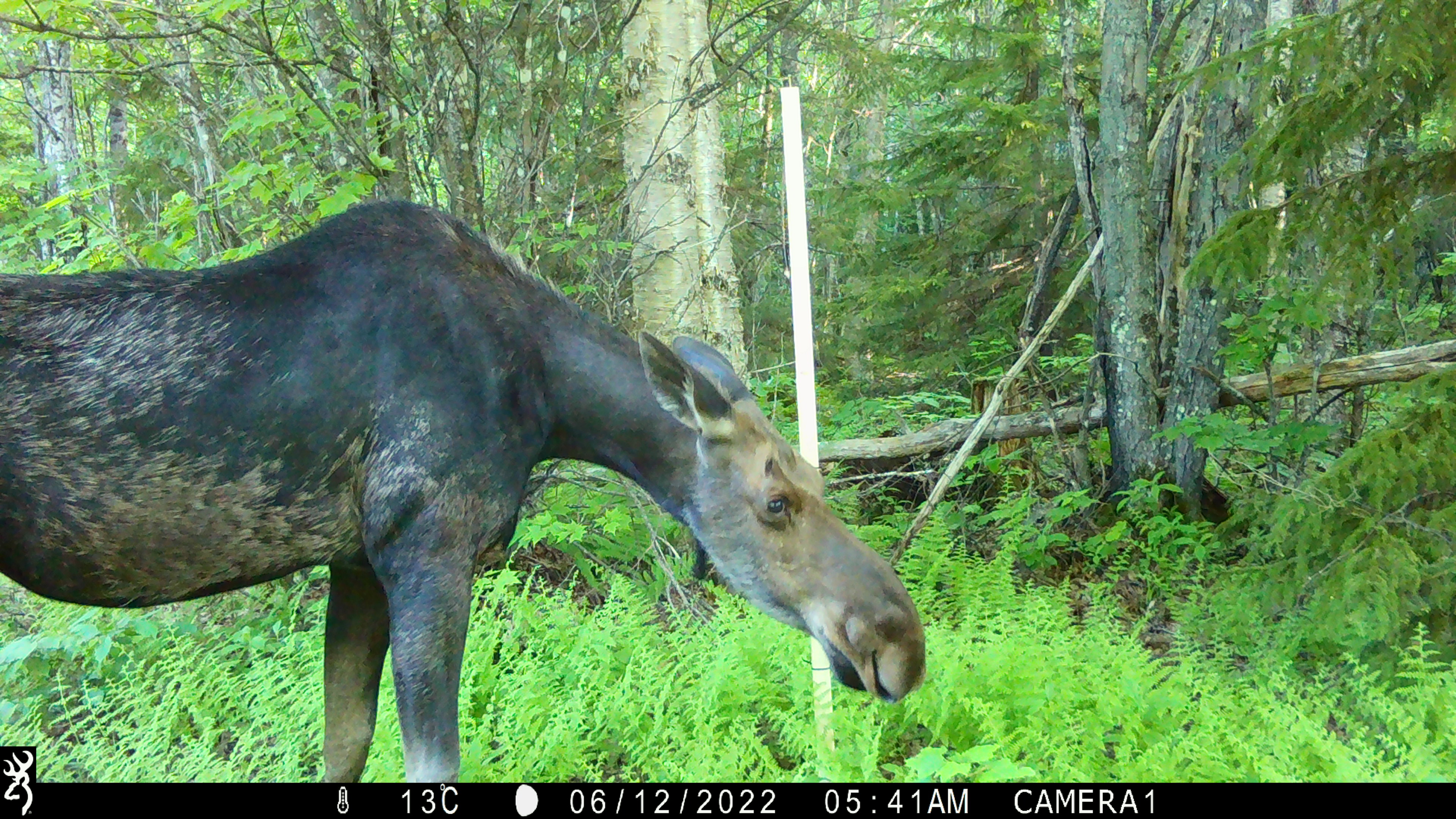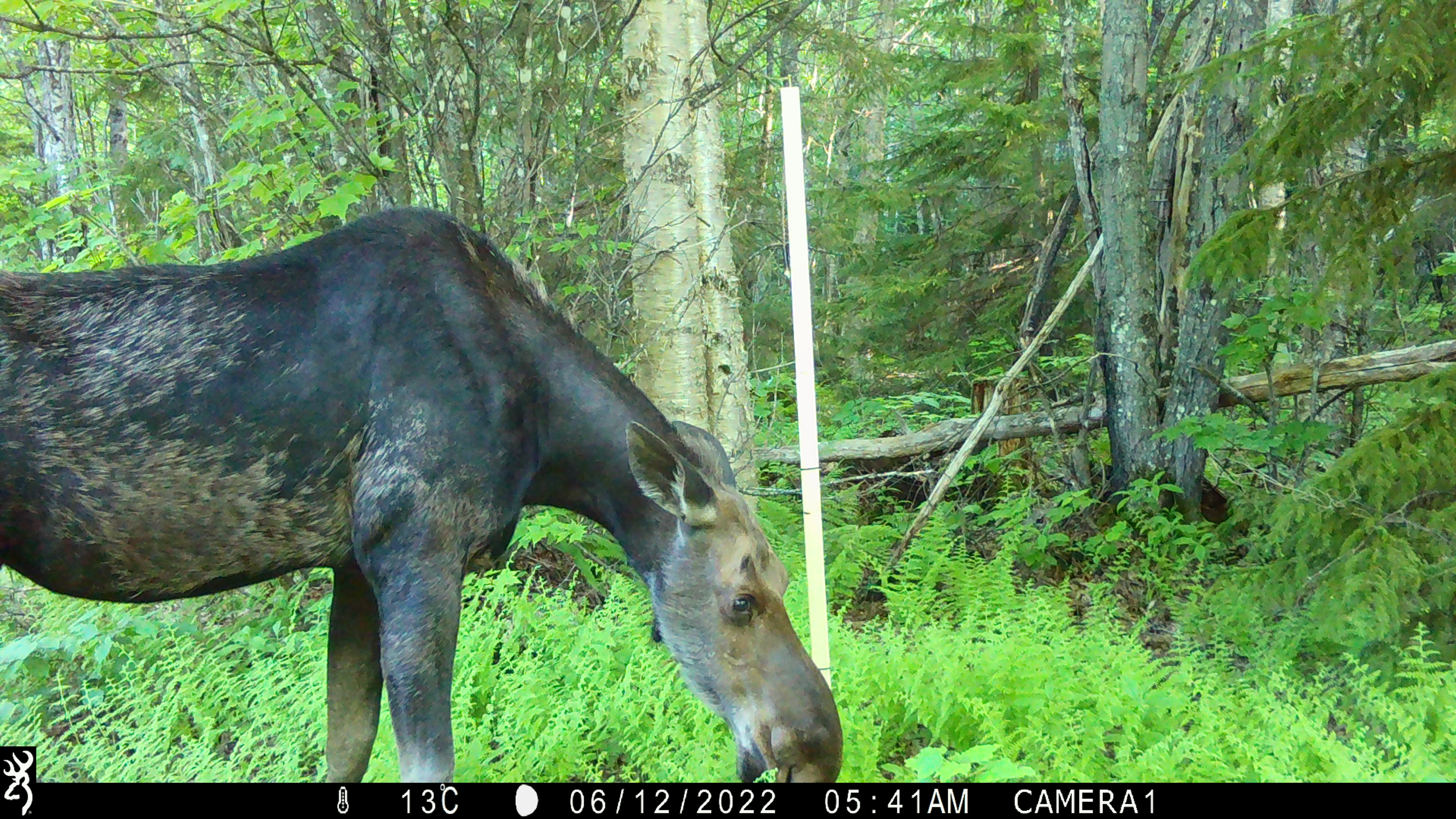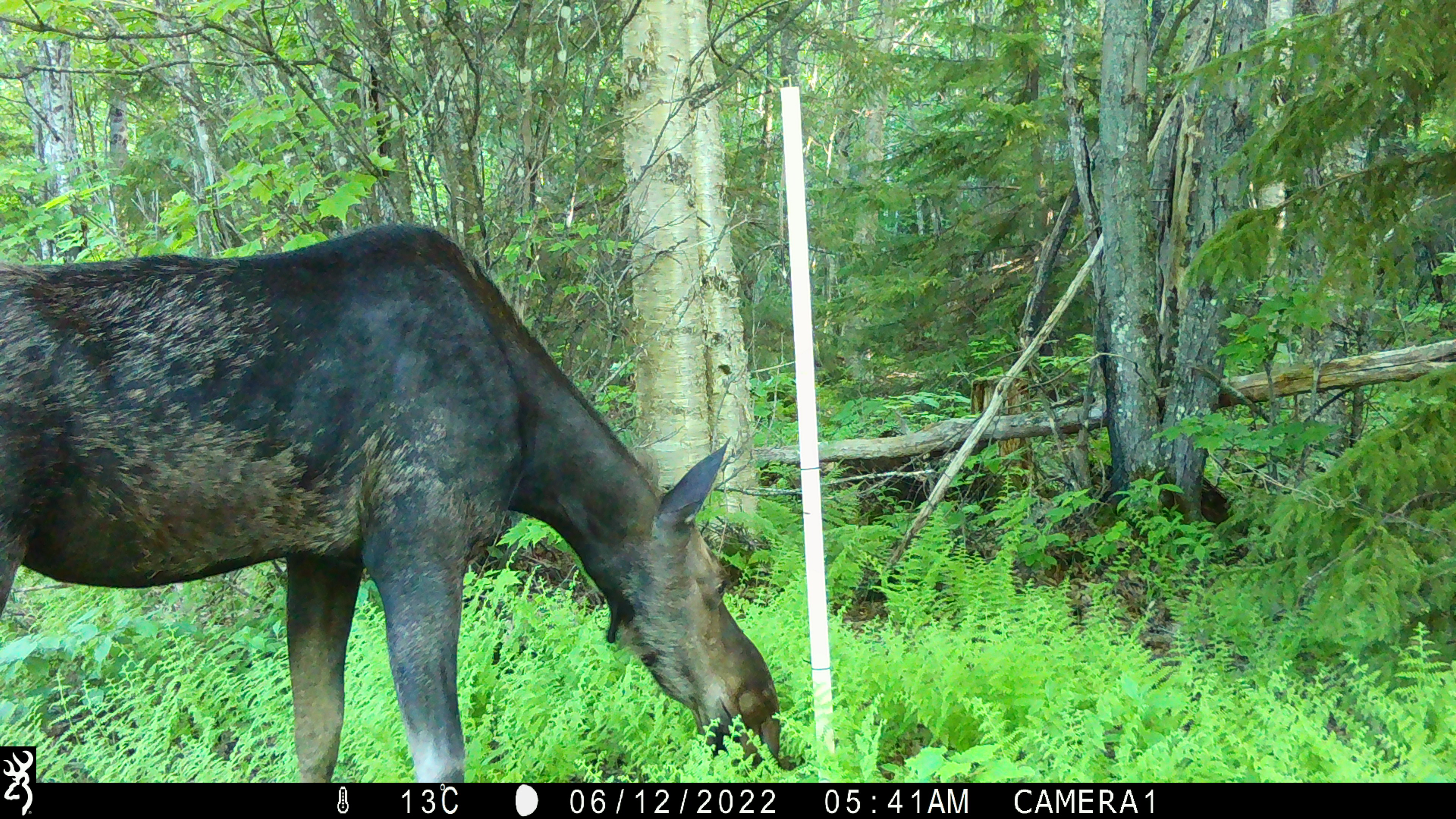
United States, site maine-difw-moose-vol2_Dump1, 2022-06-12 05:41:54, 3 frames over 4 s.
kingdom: Animalia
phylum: Chordata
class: Mammalia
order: Artiodactyla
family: Cervidae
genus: Alces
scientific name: Alces alces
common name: moose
Moose (Alces alces).